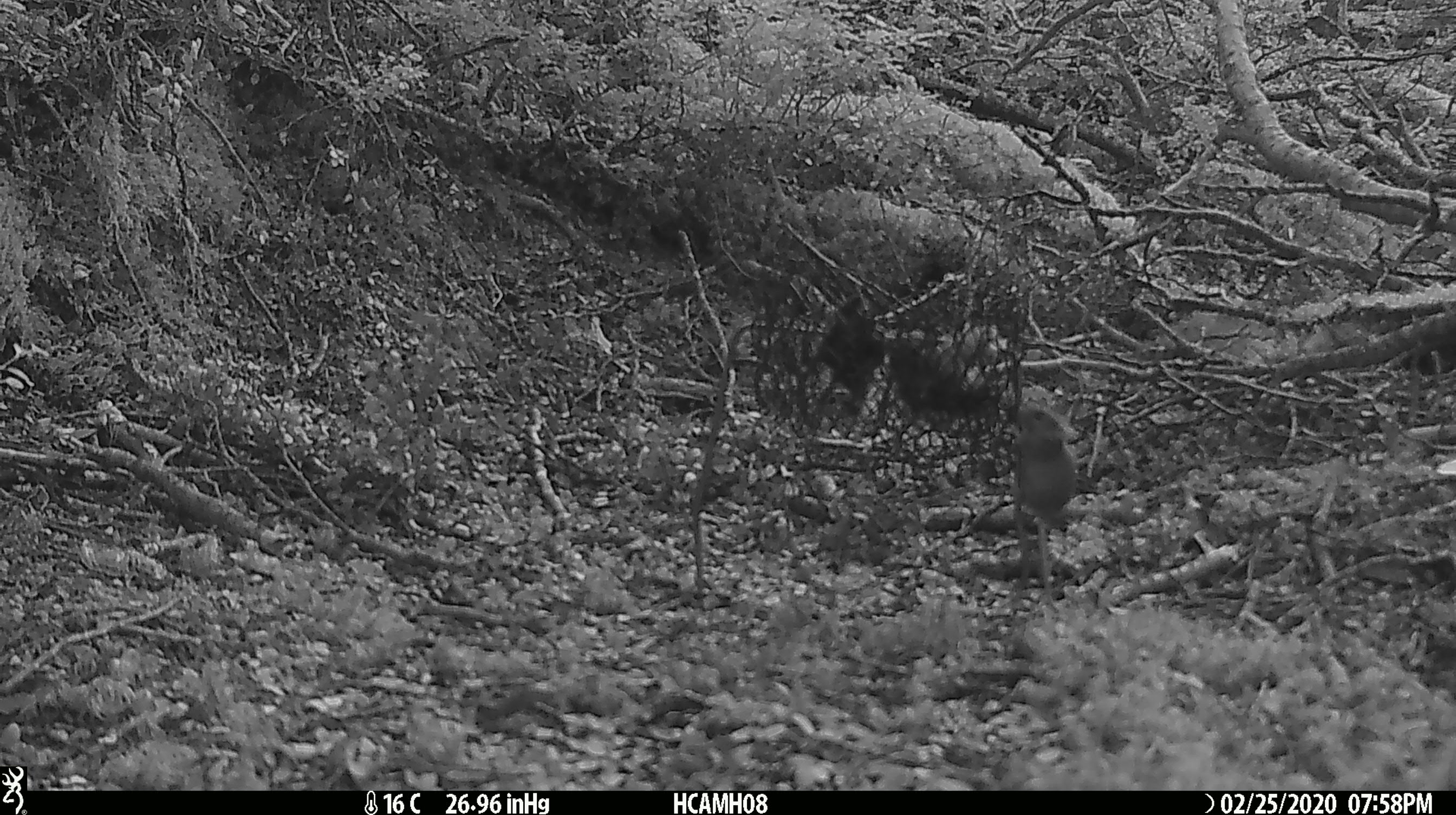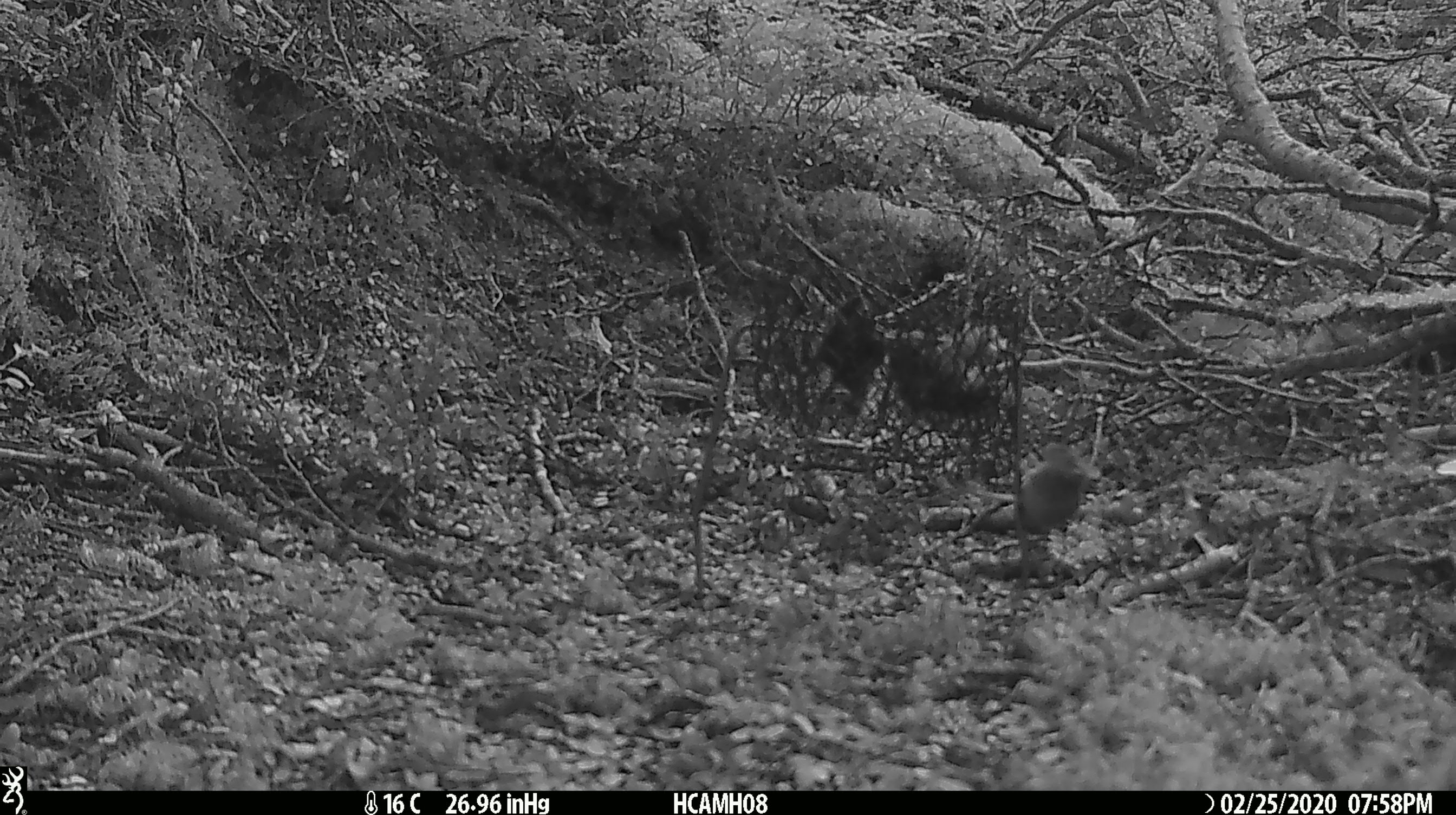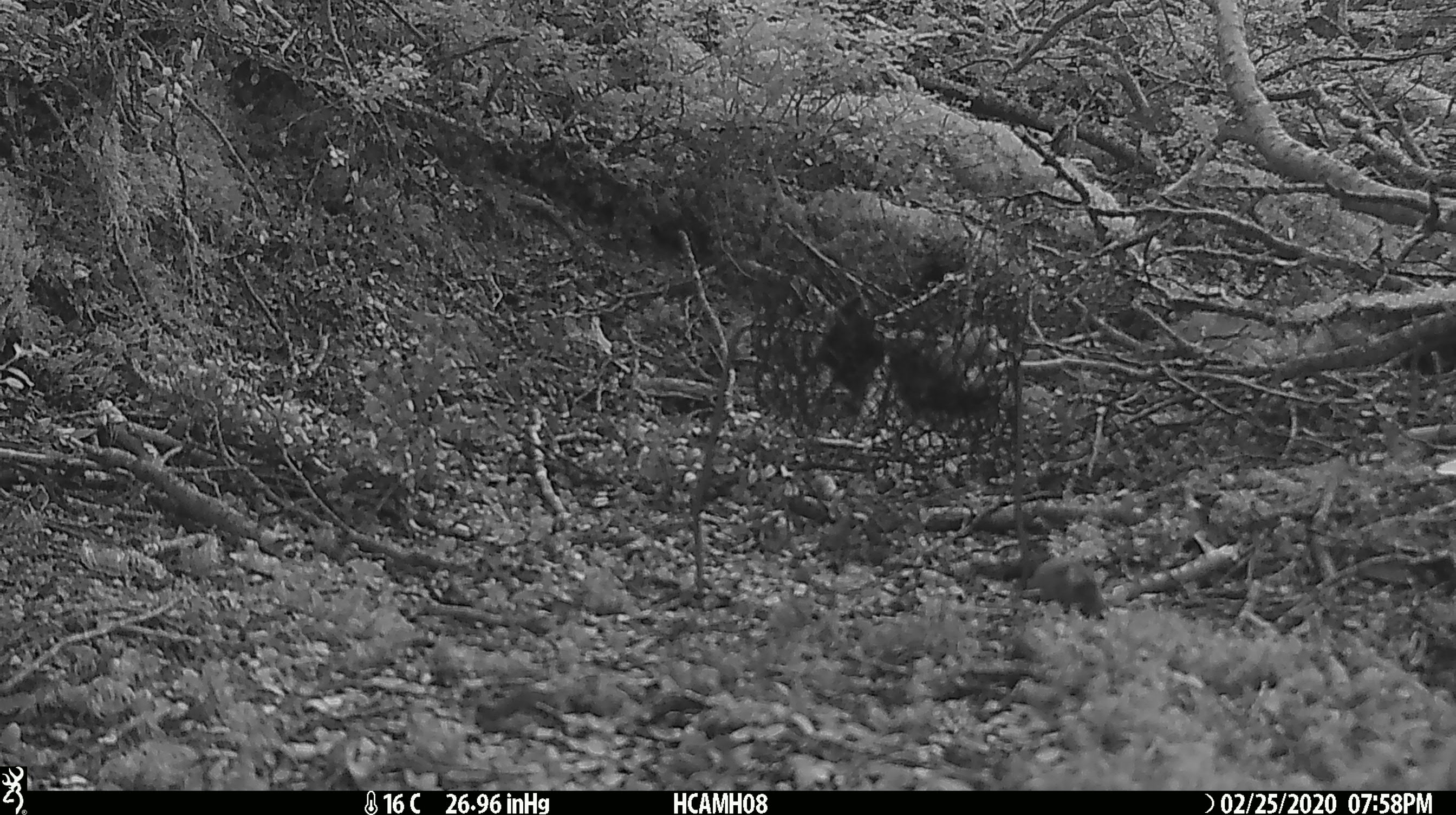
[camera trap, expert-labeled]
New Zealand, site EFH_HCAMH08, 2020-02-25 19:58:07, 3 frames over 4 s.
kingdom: Animalia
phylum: Chordata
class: Mammalia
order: Rodentia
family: Muridae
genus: Mus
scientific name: Mus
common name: mouse